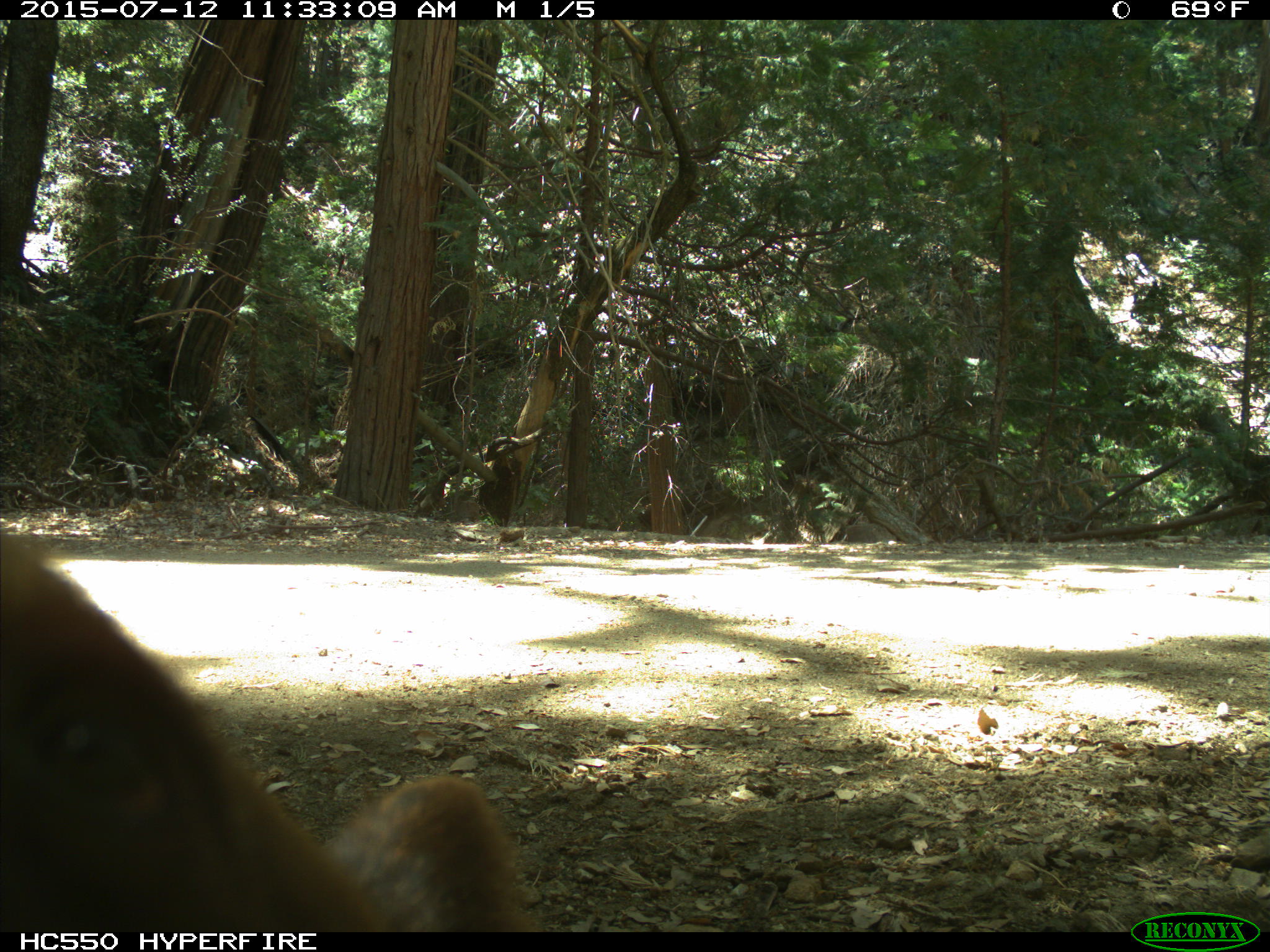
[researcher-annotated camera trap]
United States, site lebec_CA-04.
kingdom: Animalia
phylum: Chordata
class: Mammalia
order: Carnivora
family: Ursidae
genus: Ursus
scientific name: Ursus americanus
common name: american black bear